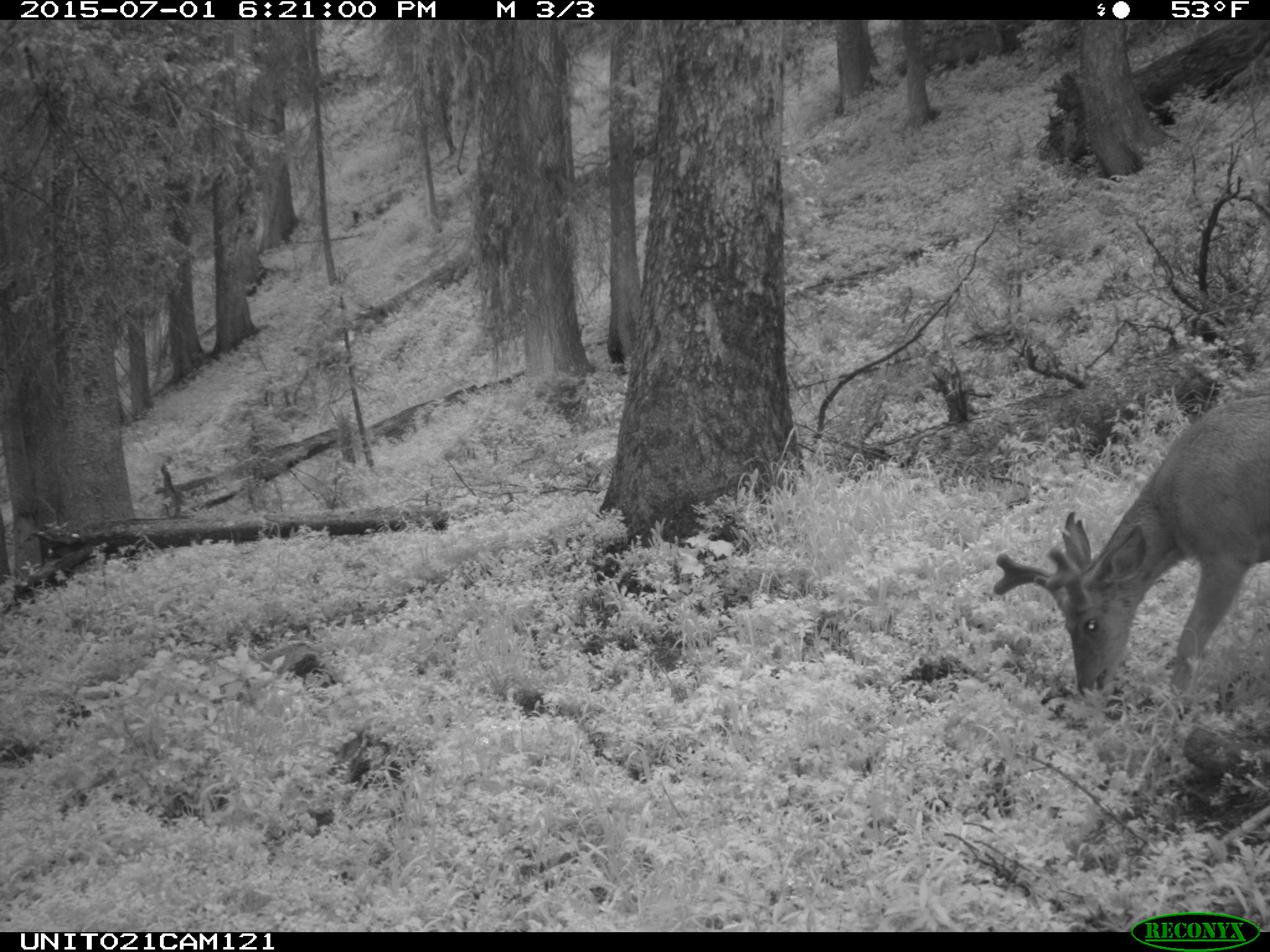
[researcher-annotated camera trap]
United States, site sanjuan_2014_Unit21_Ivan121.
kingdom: Animalia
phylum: Chordata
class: Mammalia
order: Artiodactyla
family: Cervidae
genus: Odocoileus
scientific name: Odocoileus hemionus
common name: mule deer